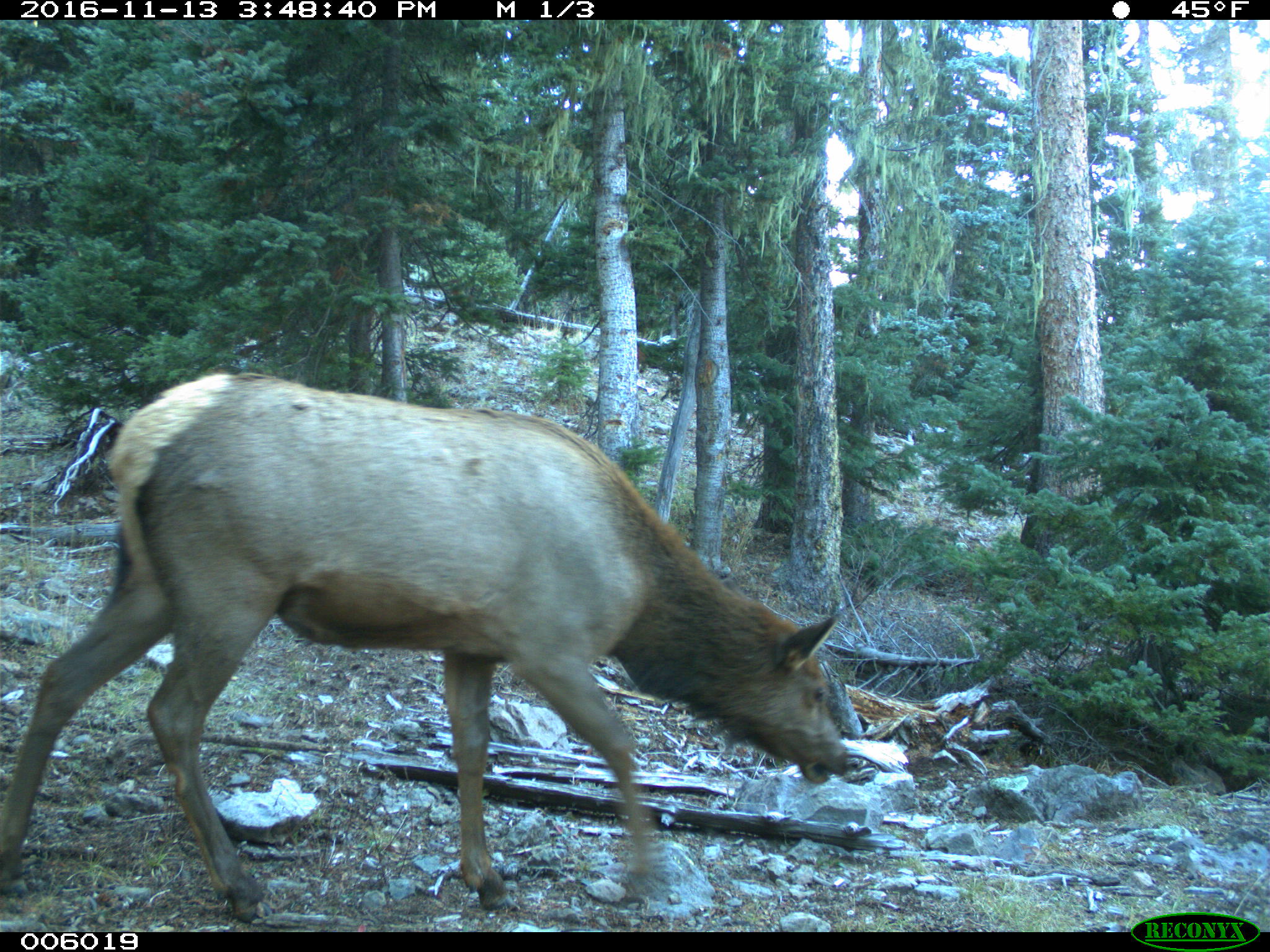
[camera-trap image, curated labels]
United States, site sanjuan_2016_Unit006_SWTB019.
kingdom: Animalia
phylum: Chordata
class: Mammalia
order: Artiodactyla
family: Cervidae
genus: Cervus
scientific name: Cervus elaphus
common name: red deer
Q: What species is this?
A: Cervus elaphus (red deer).